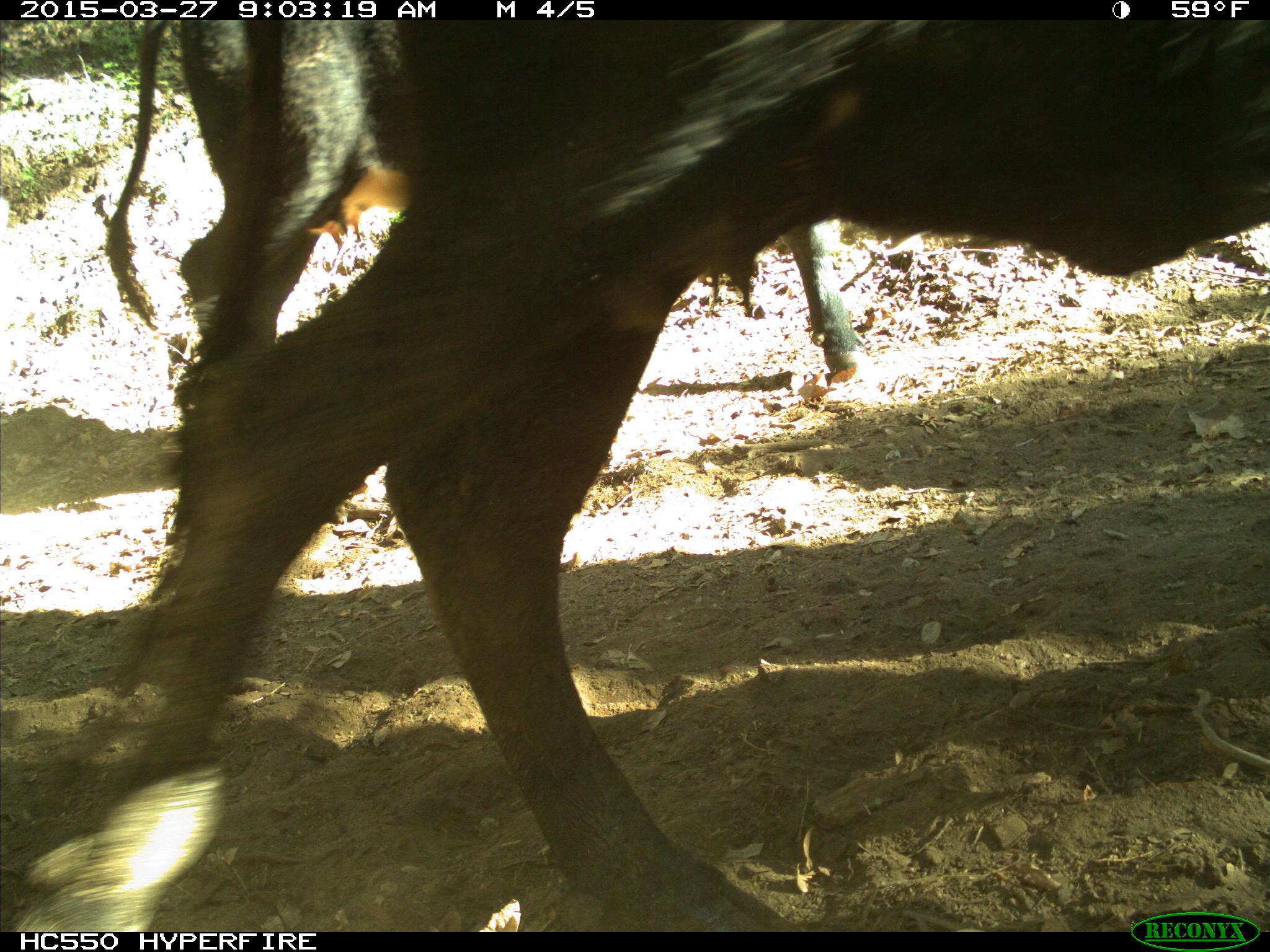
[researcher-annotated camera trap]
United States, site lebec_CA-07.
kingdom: Animalia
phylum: Chordata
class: Mammalia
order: Artiodactyla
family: Bovidae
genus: Bos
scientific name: Bos taurus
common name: domestic cow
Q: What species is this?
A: Bos taurus (domestic cow).